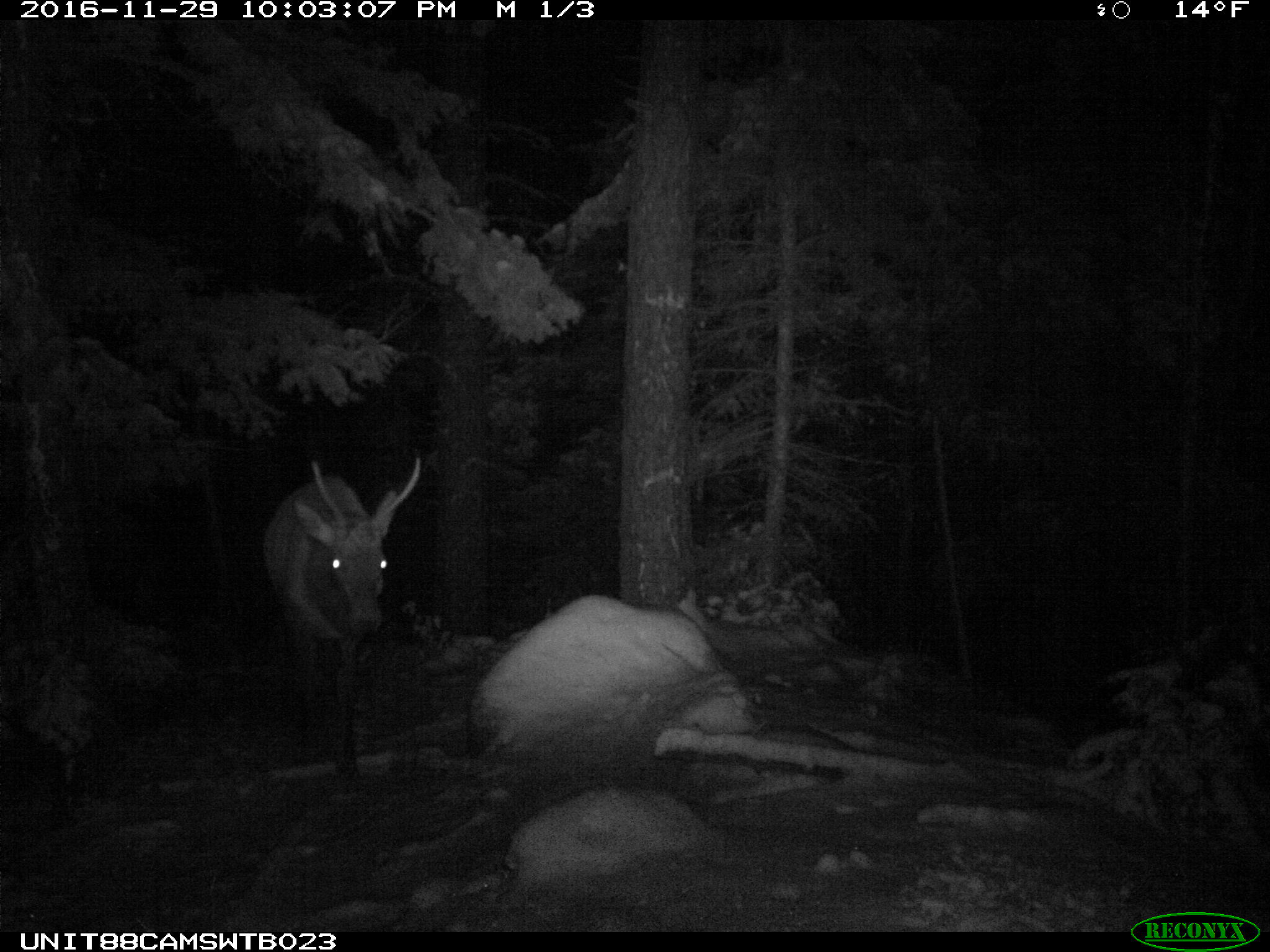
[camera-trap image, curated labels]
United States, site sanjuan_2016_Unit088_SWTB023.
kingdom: Animalia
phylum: Chordata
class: Mammalia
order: Artiodactyla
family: Cervidae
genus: Cervus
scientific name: Cervus elaphus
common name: red deer